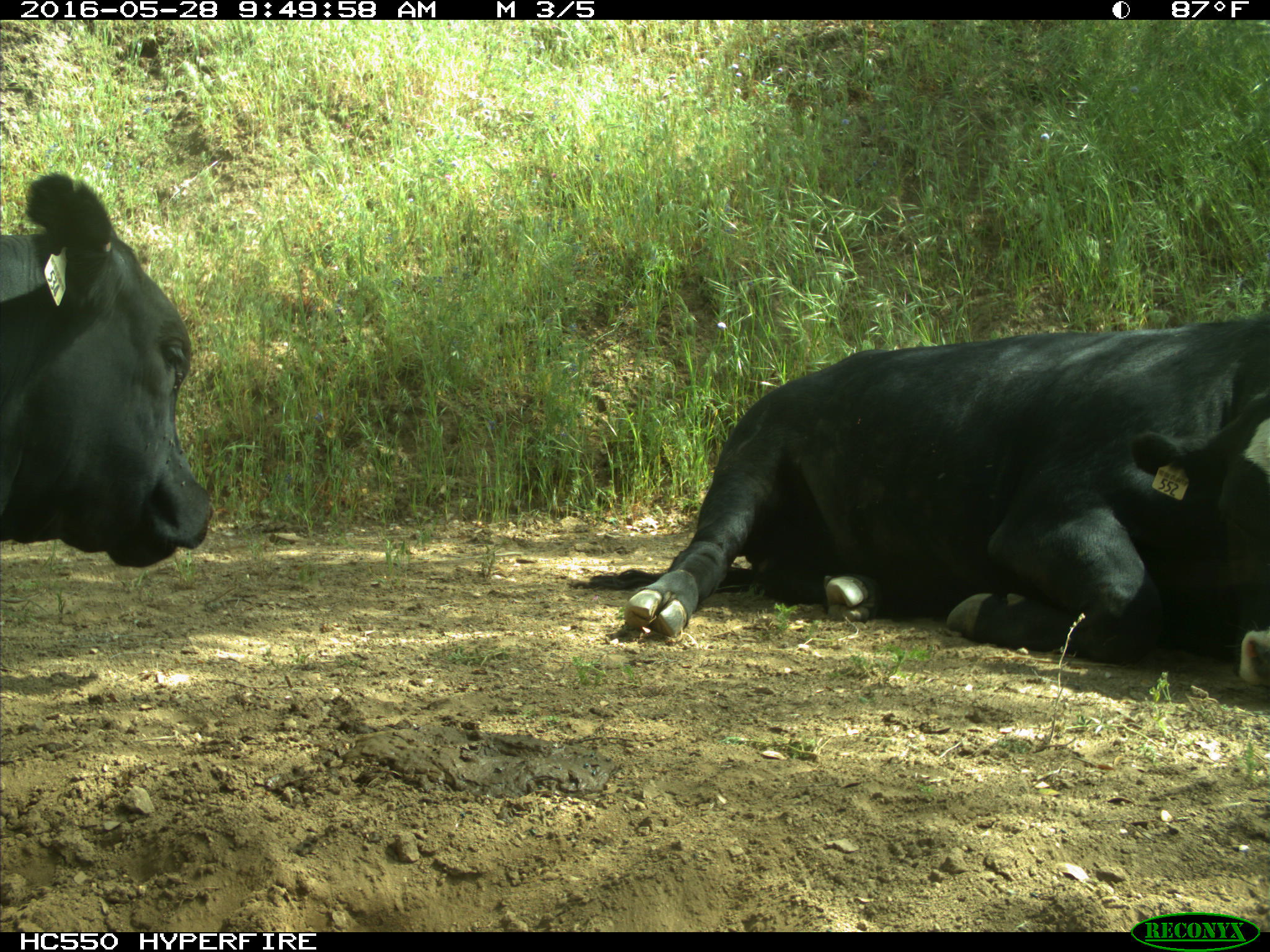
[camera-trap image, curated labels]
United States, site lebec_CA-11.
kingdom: Animalia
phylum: Chordata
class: Mammalia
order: Artiodactyla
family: Bovidae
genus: Bos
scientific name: Bos taurus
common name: domestic cow